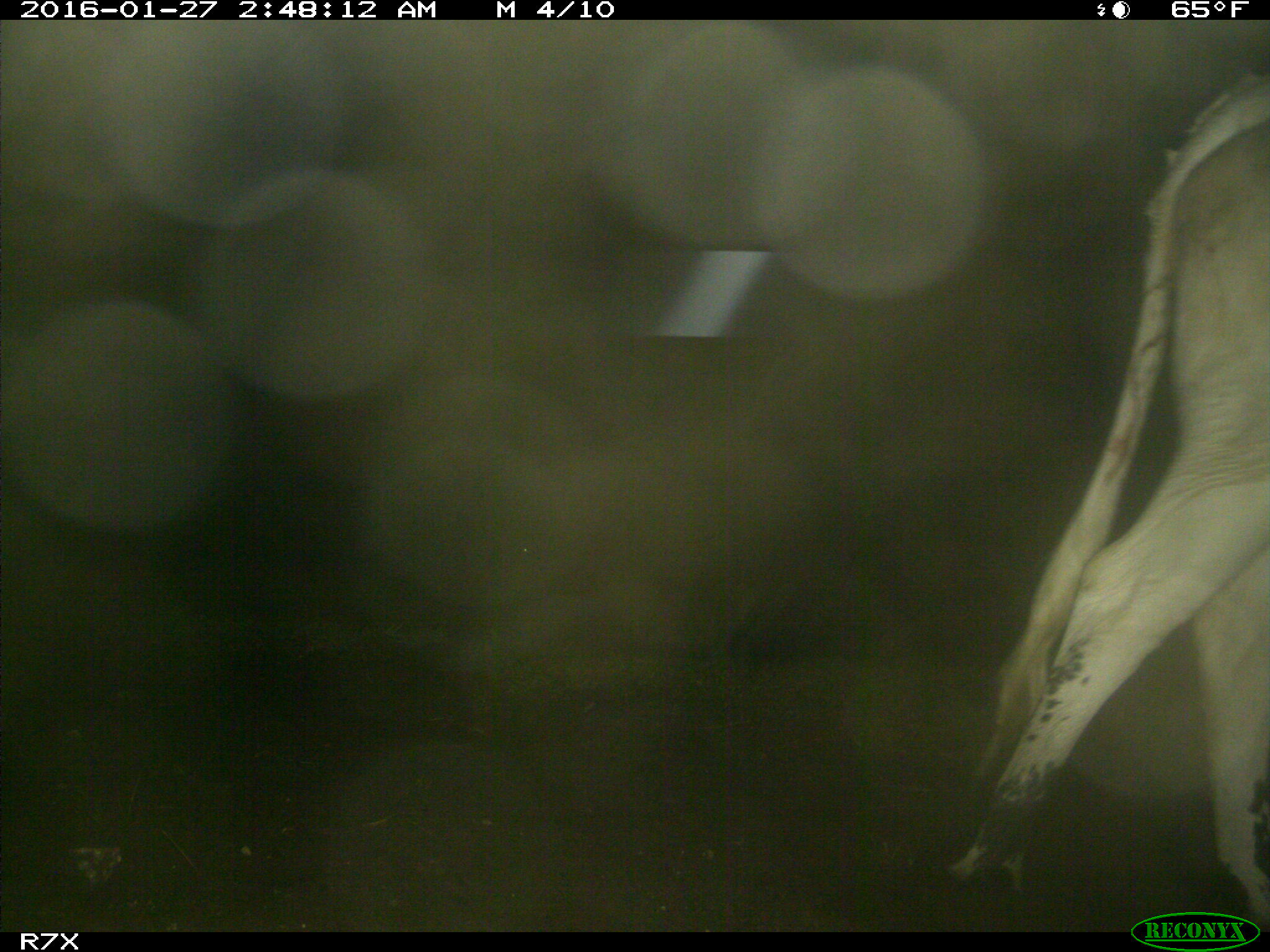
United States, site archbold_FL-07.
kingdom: Animalia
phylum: Chordata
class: Mammalia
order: Artiodactyla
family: Bovidae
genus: Bos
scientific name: Bos taurus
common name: domestic cow